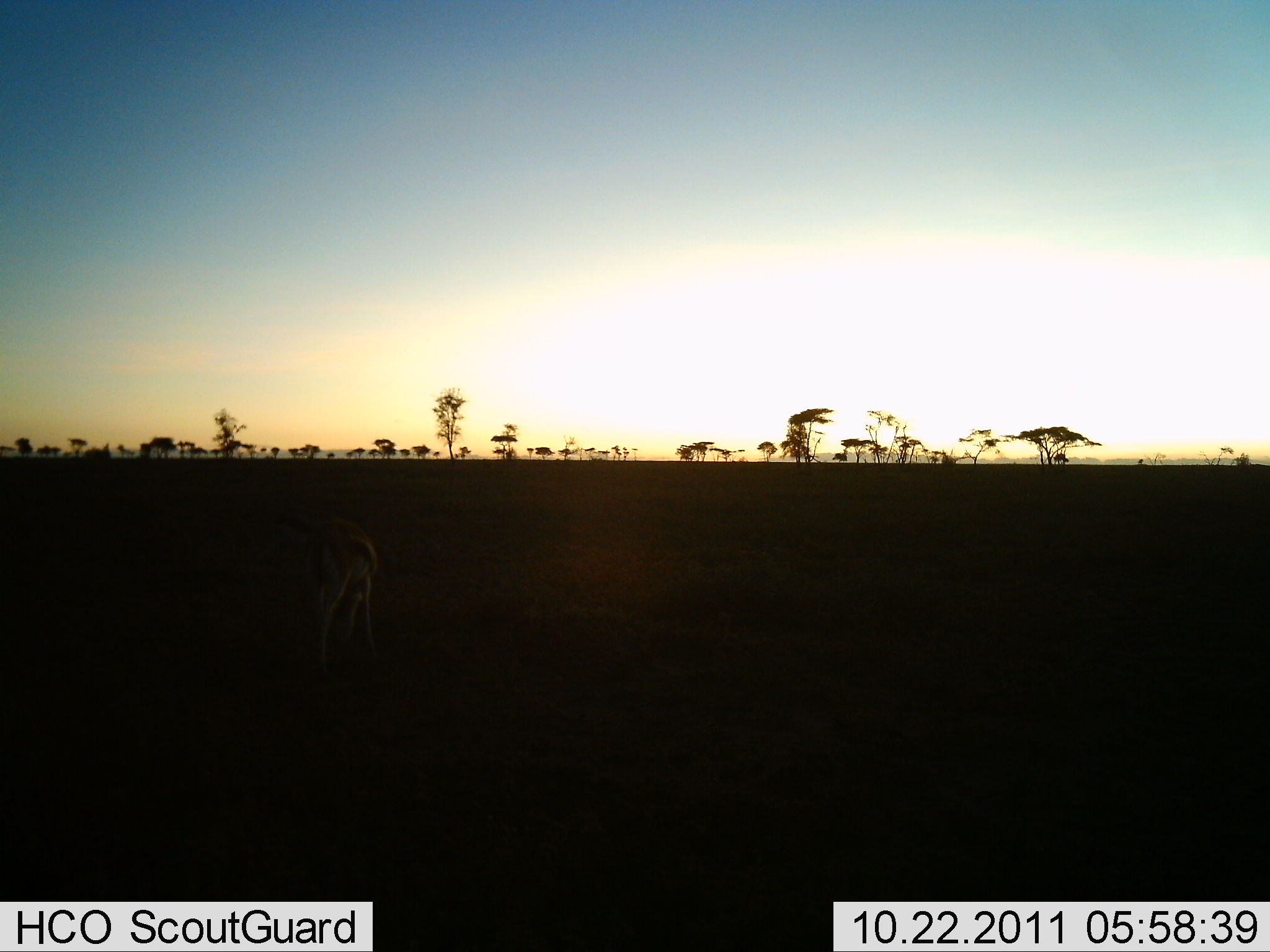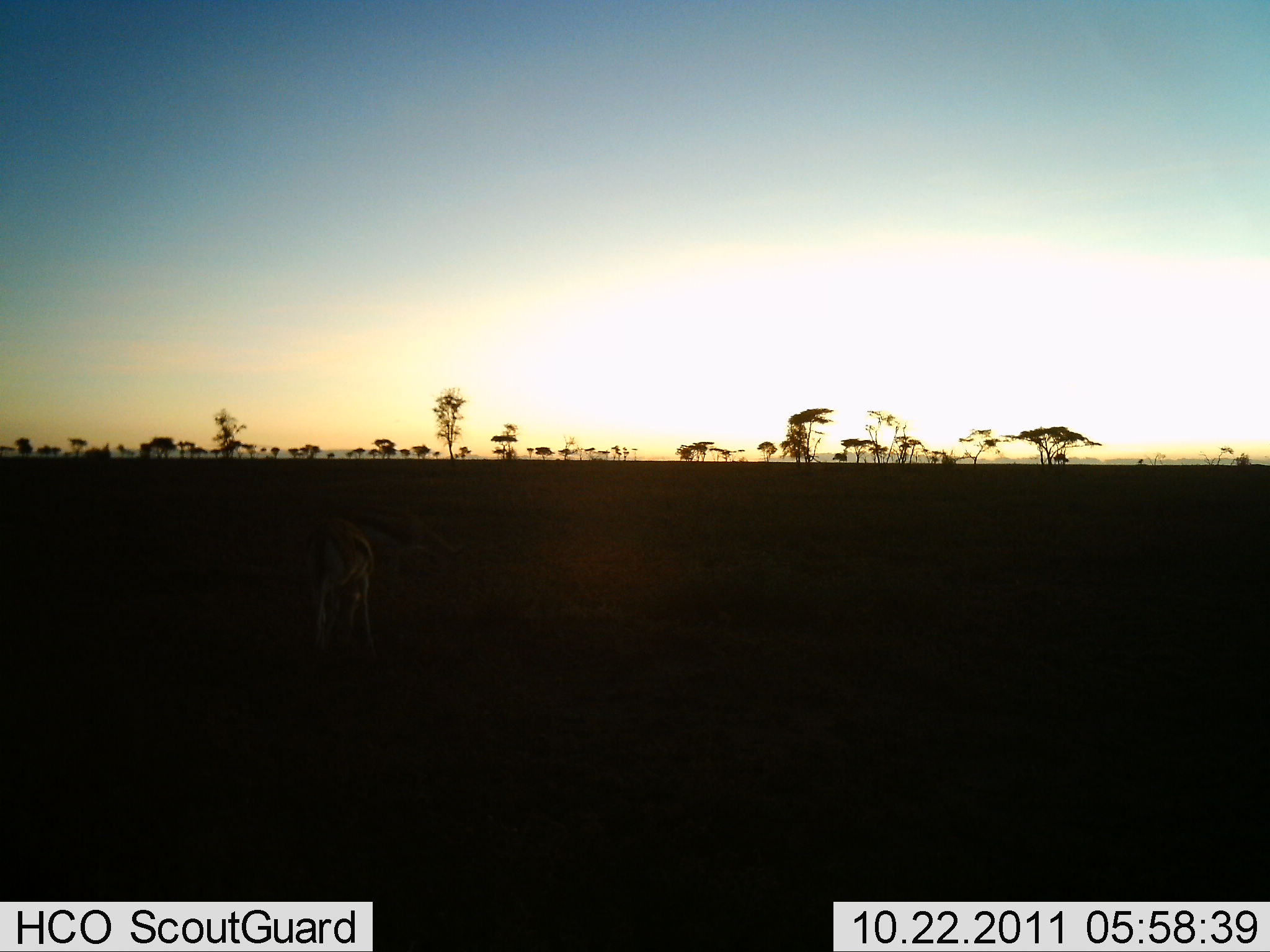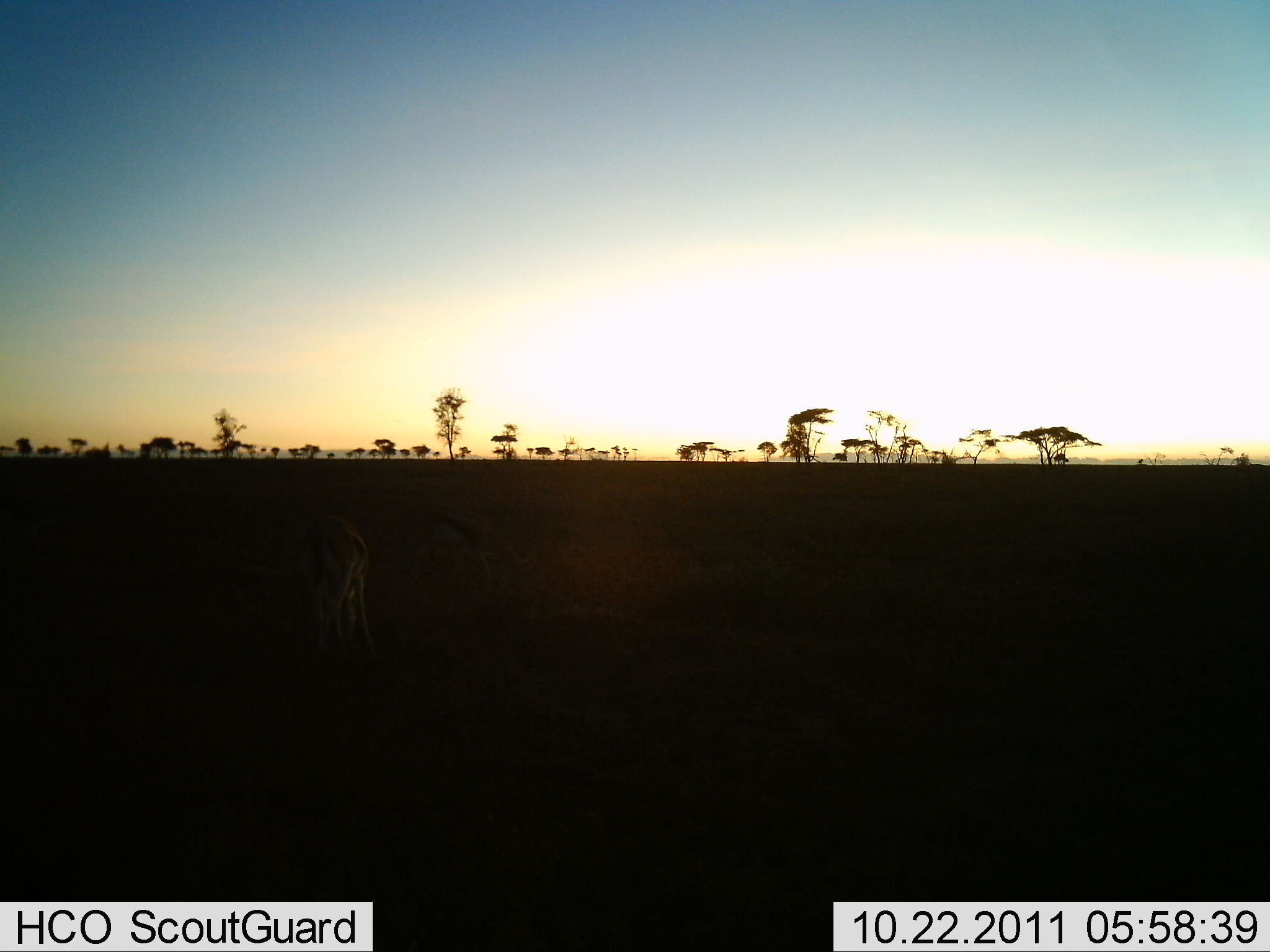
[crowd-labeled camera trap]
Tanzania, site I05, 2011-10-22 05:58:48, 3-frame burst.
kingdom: Animalia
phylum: Chordata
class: Mammalia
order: Artiodactyla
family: Bovidae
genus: Eudorcas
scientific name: Eudorcas thomsonii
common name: thomson's gazelle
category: gazellethomsons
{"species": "gazellethomsons (thomson's gazelle) (Eudorcas thomsonii)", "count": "1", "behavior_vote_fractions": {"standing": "50%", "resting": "0%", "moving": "60%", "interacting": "0%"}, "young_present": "0%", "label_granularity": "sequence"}